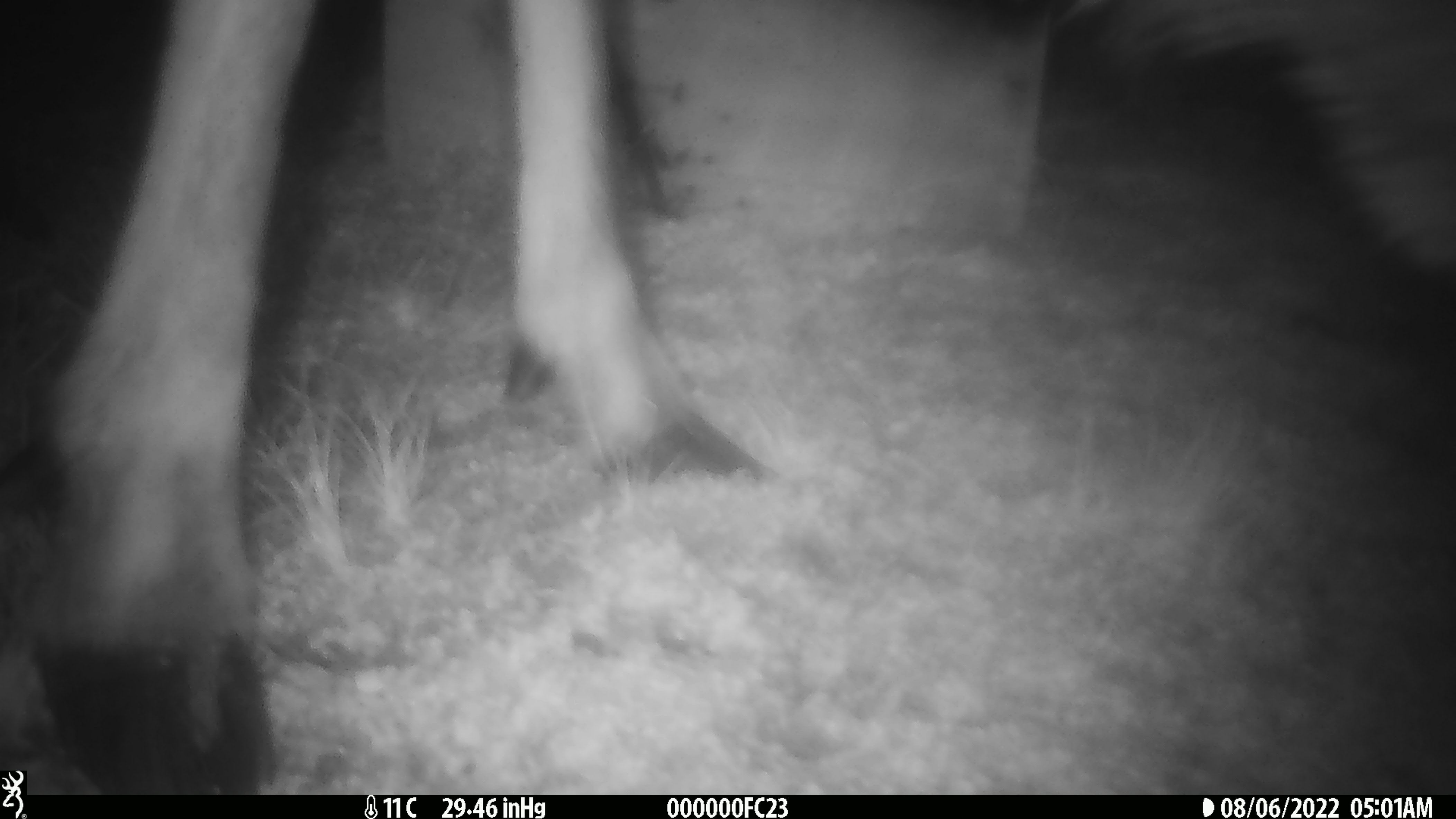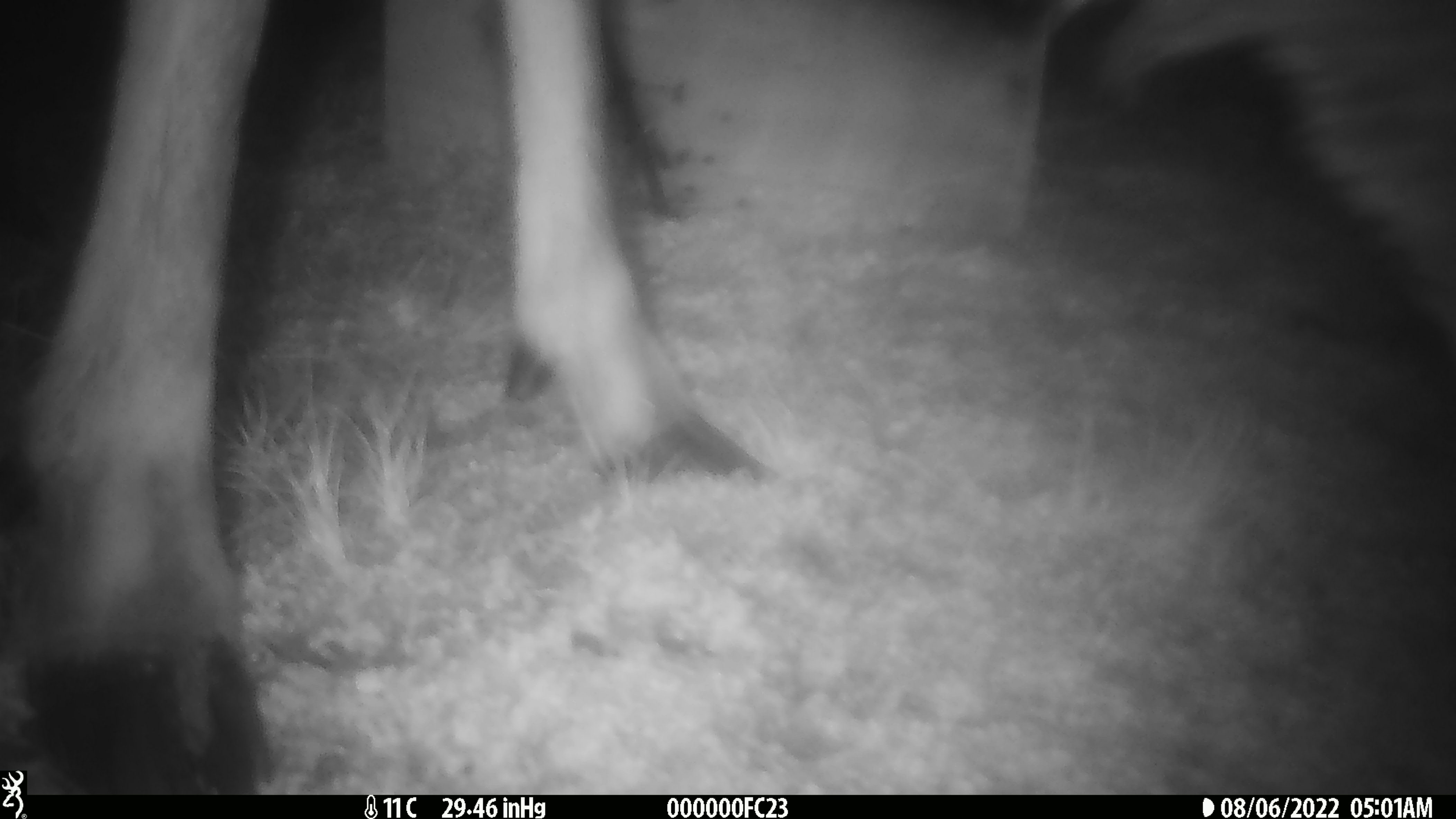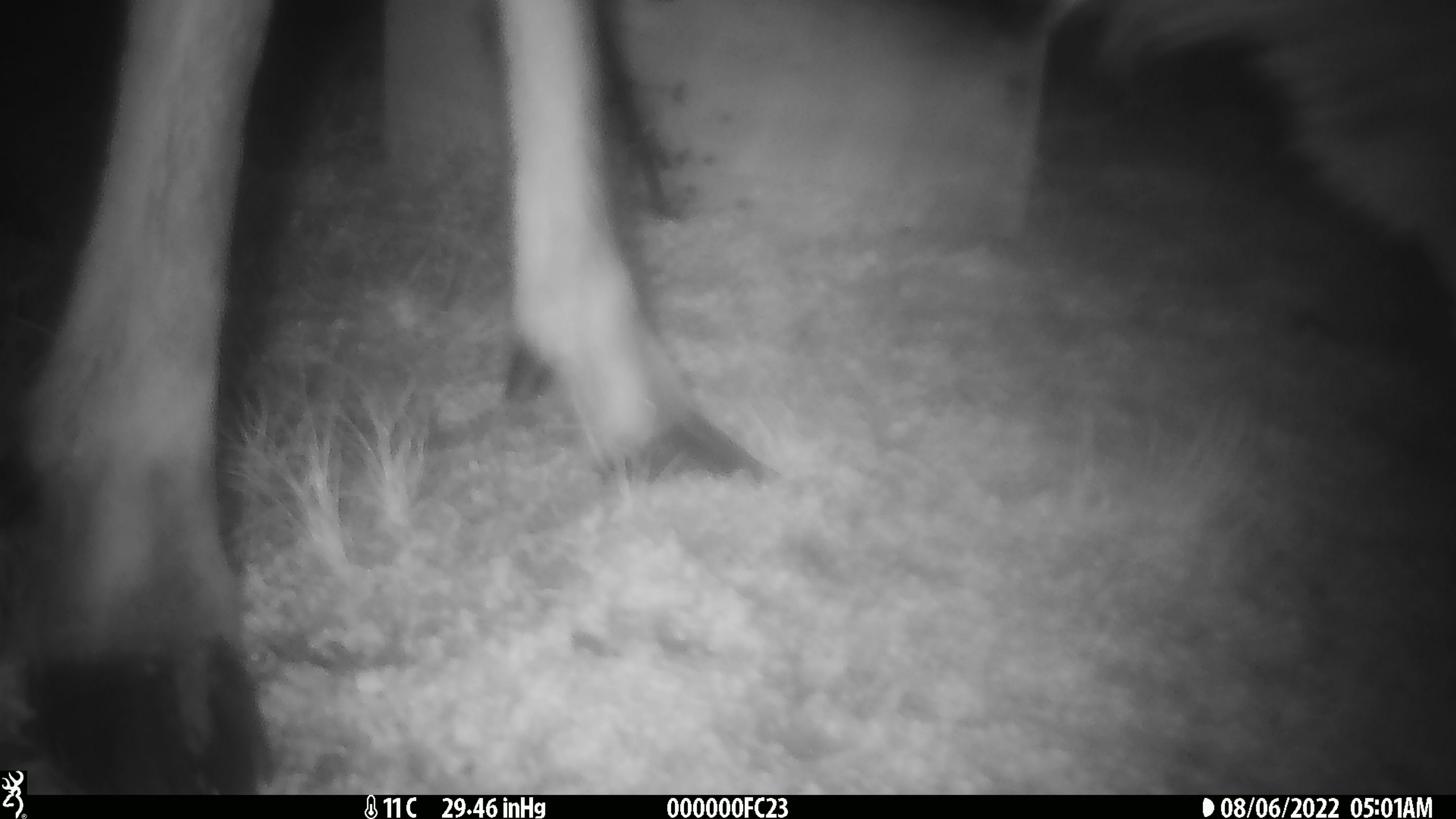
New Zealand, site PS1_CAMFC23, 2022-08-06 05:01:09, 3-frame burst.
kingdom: Animalia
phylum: Chordata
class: Mammalia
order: Artiodactyla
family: Cervidae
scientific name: Cervidae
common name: deer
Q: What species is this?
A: Deer (Cervidae).